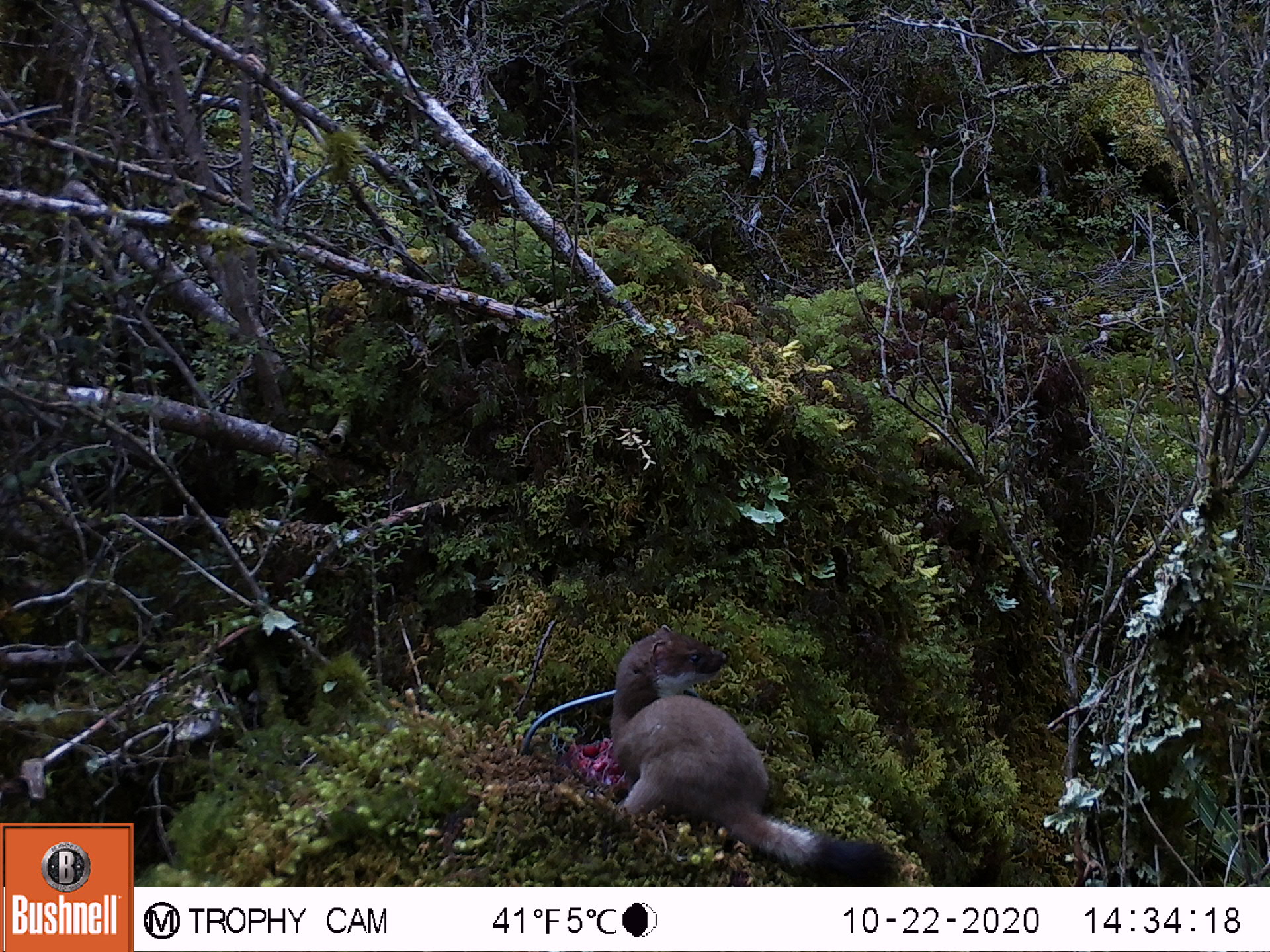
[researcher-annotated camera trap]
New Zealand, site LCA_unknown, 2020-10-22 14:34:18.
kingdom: Animalia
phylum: Chordata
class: Mammalia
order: Carnivora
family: Mustelidae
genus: Mustela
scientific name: Mustela erminea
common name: stoat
Stoat (Mustela erminea).